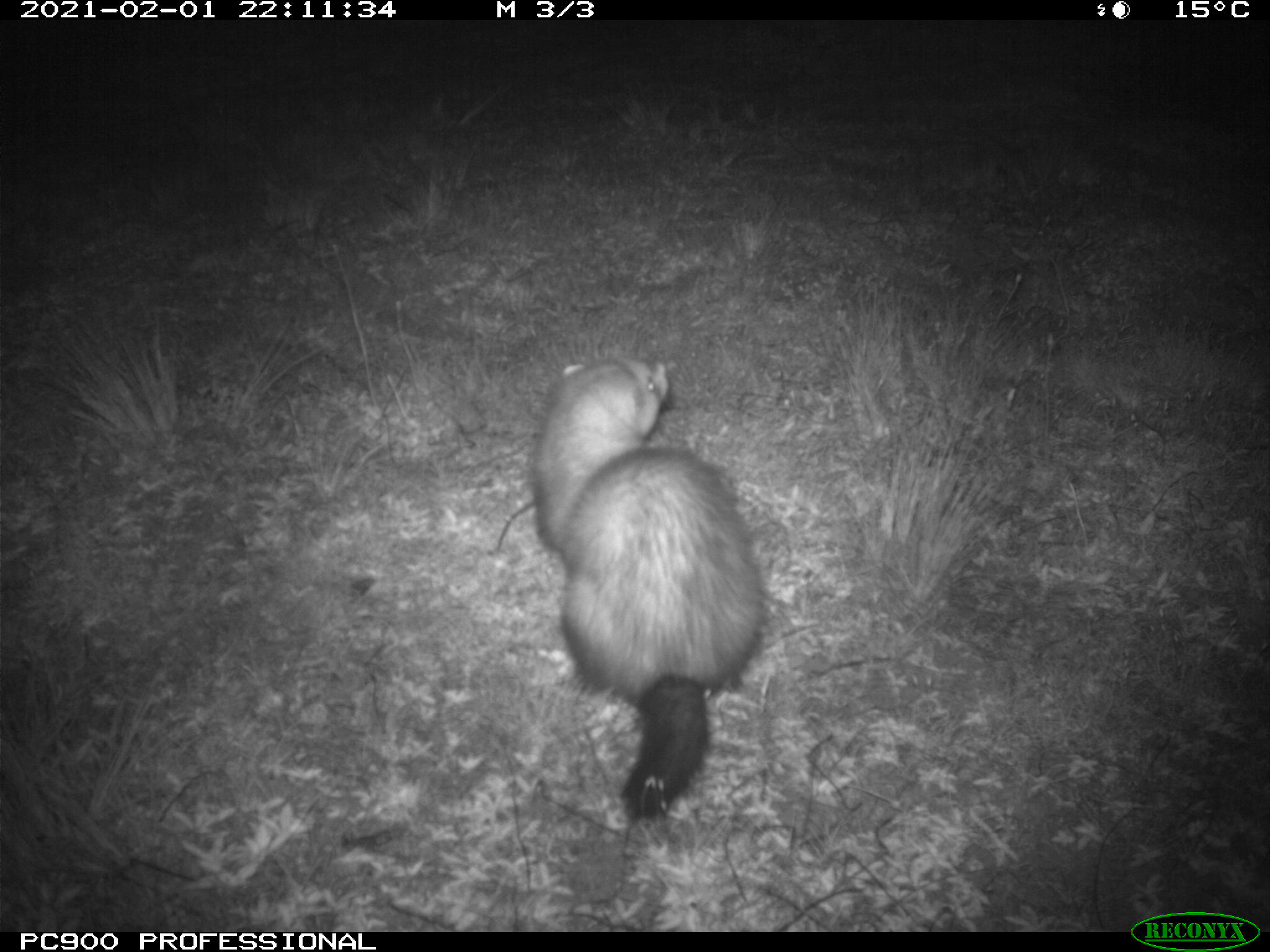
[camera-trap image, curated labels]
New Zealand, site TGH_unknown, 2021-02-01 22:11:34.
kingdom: Animalia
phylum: Chordata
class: Mammalia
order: Carnivora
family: Mustelidae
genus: Mustela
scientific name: Mustela furo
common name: ferret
Ferret (Mustela furo).